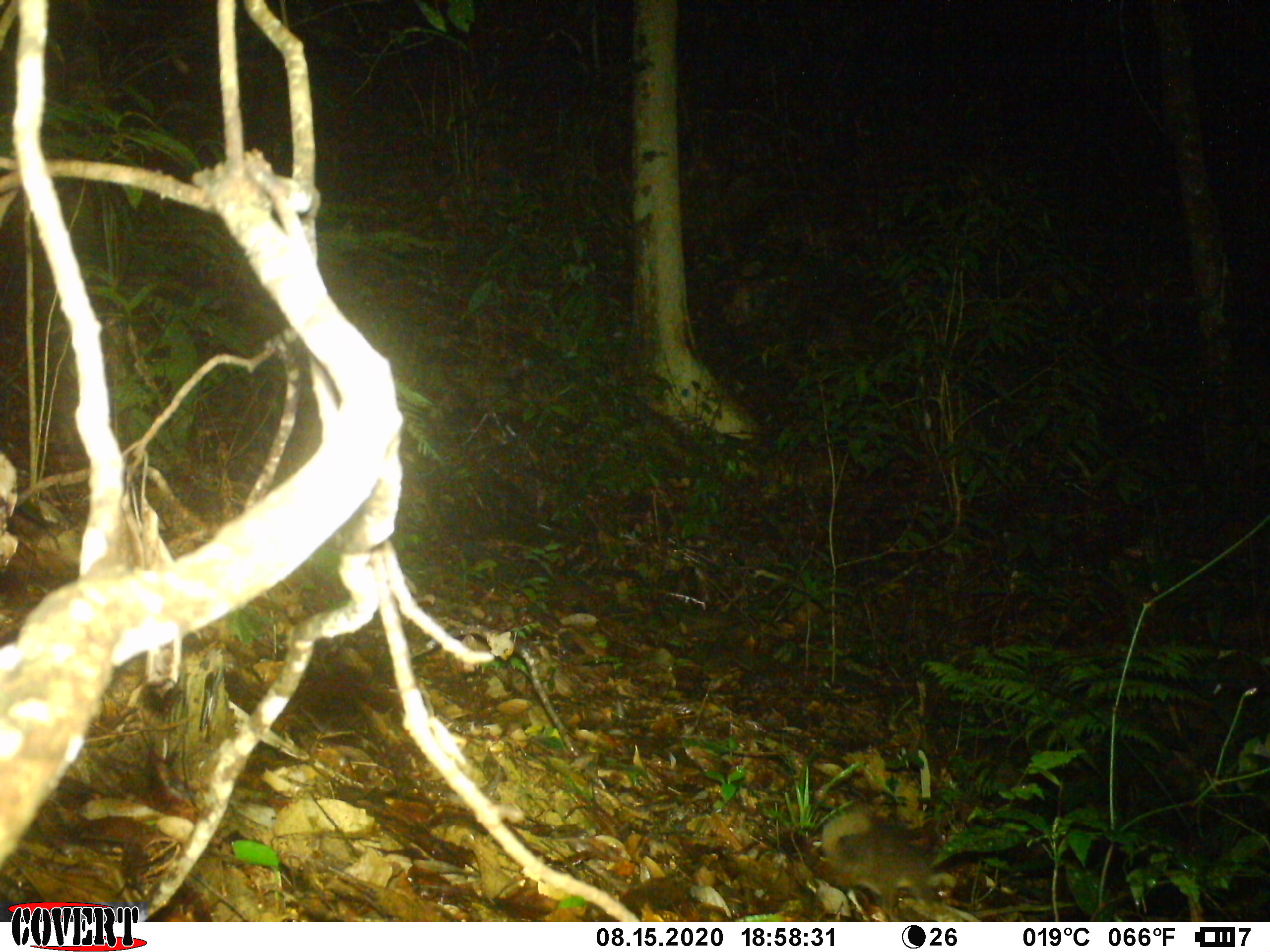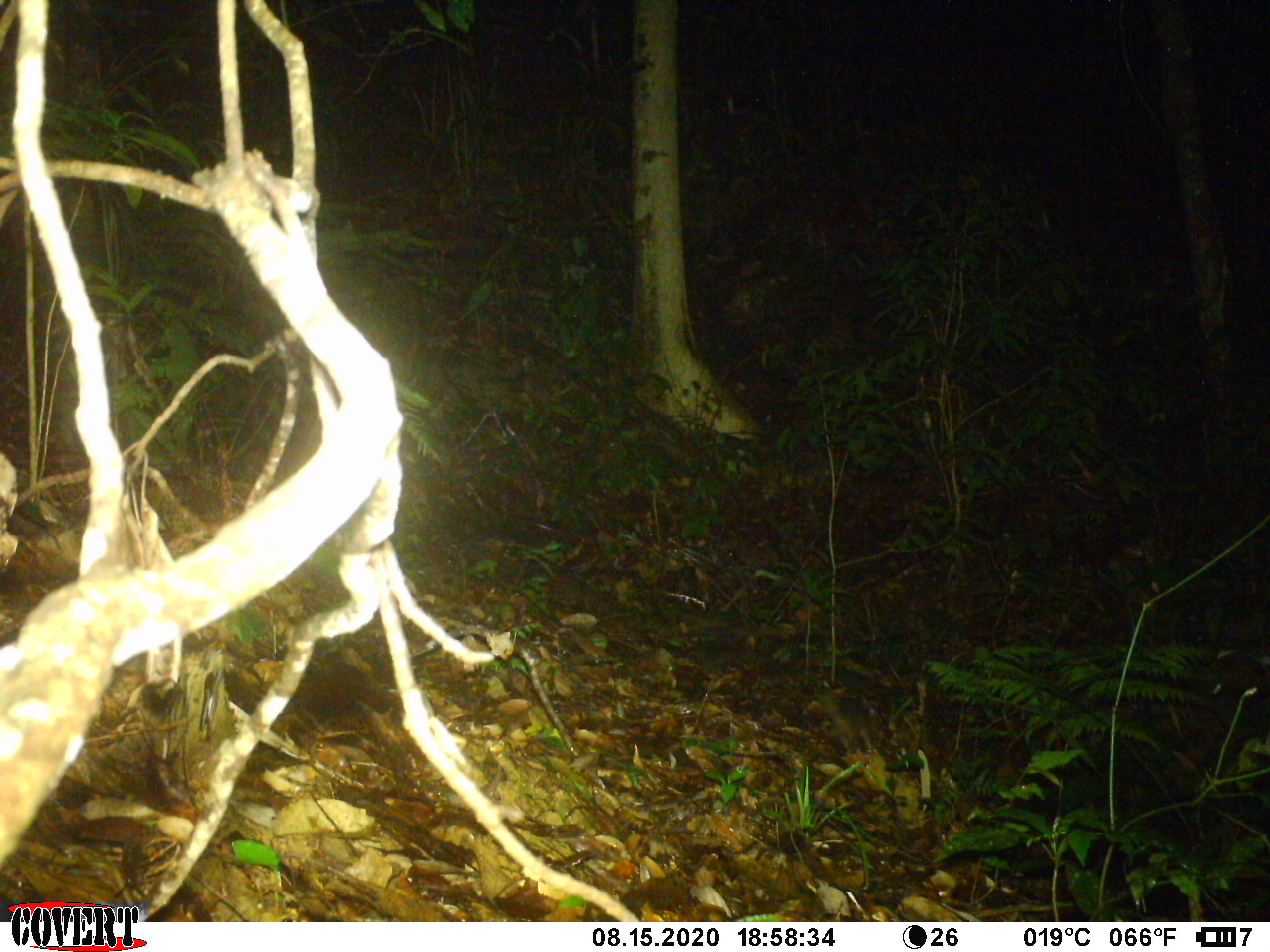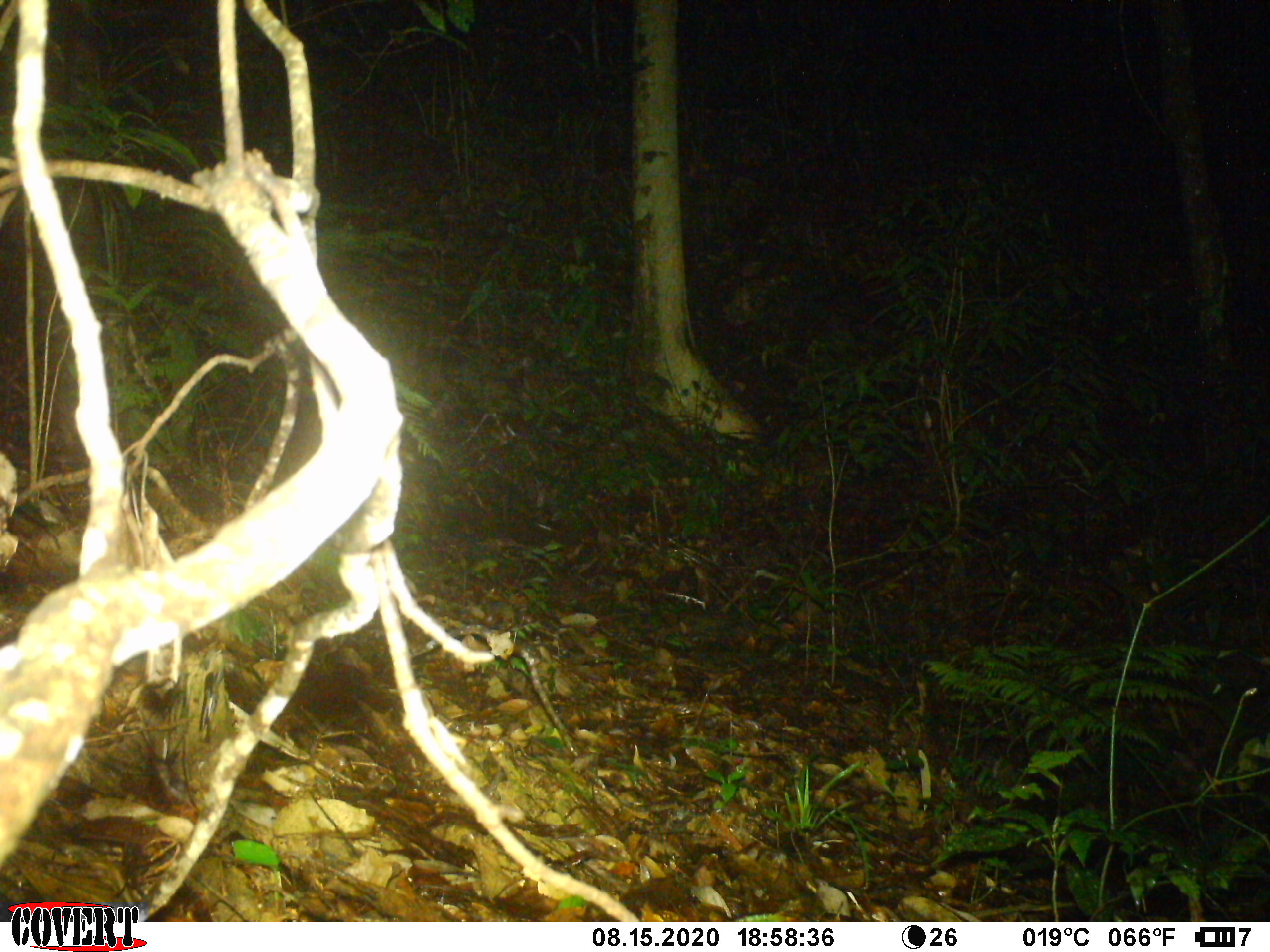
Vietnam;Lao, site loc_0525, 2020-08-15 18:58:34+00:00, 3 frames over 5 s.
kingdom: Animalia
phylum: Chordata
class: Mammalia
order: Carnivora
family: Mustelidae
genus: Melogale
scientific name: Melogale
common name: ferret badger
Ferret badger (Melogale). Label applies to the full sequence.